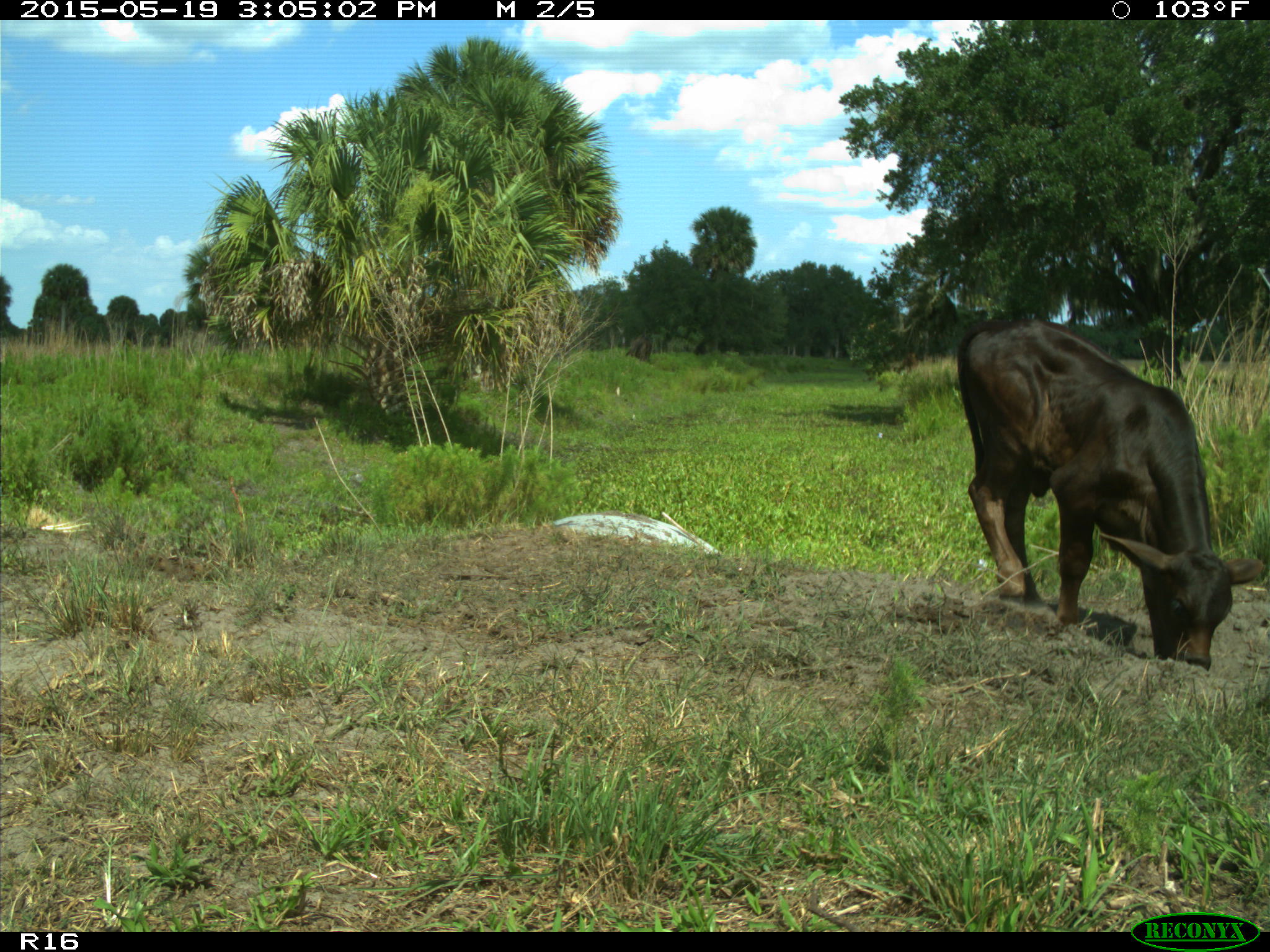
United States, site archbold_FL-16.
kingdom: Animalia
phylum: Chordata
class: Mammalia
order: Artiodactyla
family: Bovidae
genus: Bos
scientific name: Bos taurus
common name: domestic cow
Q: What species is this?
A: Bos taurus (domestic cow).